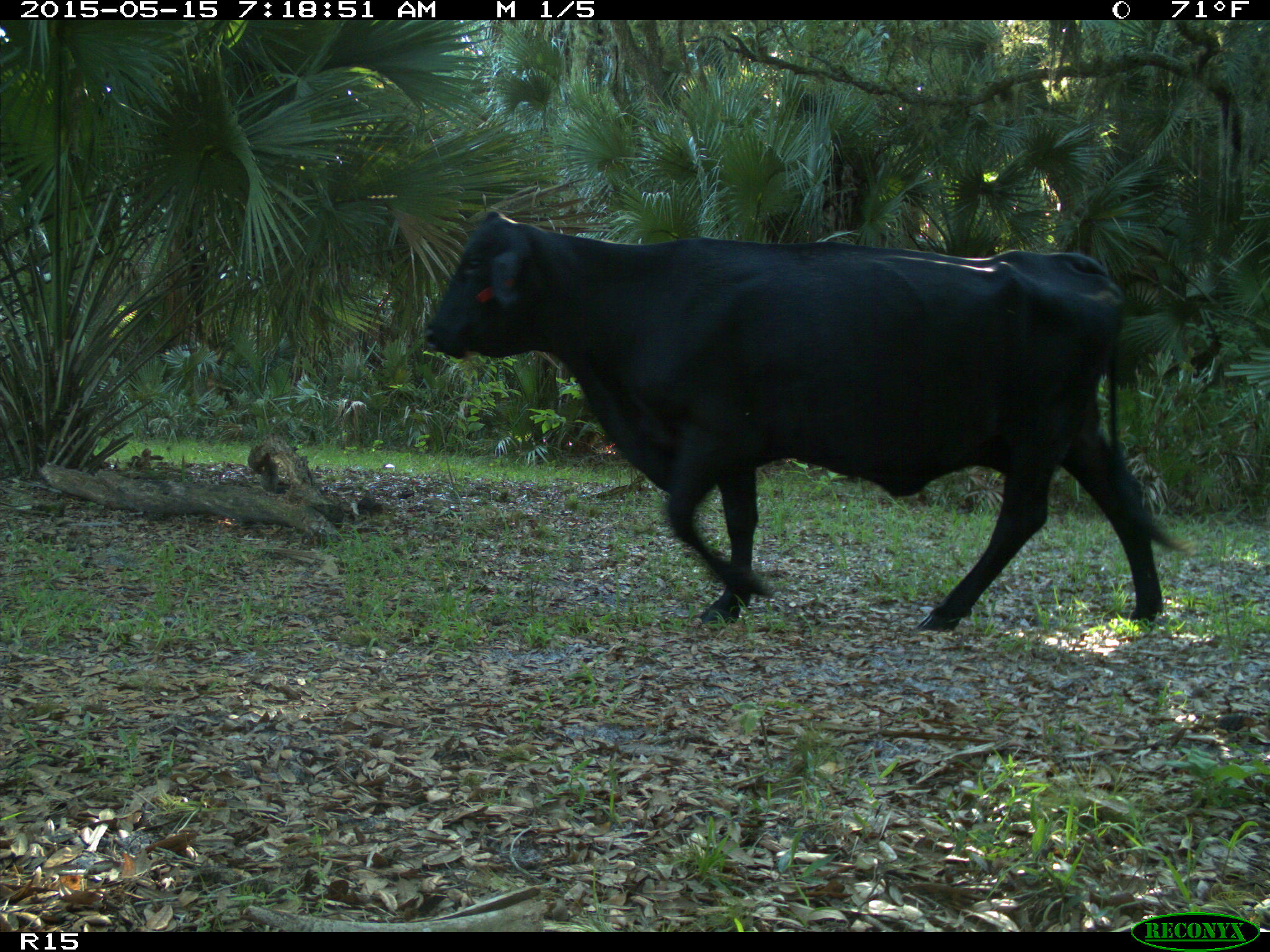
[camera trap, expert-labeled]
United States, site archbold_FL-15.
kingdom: Animalia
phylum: Chordata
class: Mammalia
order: Artiodactyla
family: Bovidae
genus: Bos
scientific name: Bos taurus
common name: domestic cow